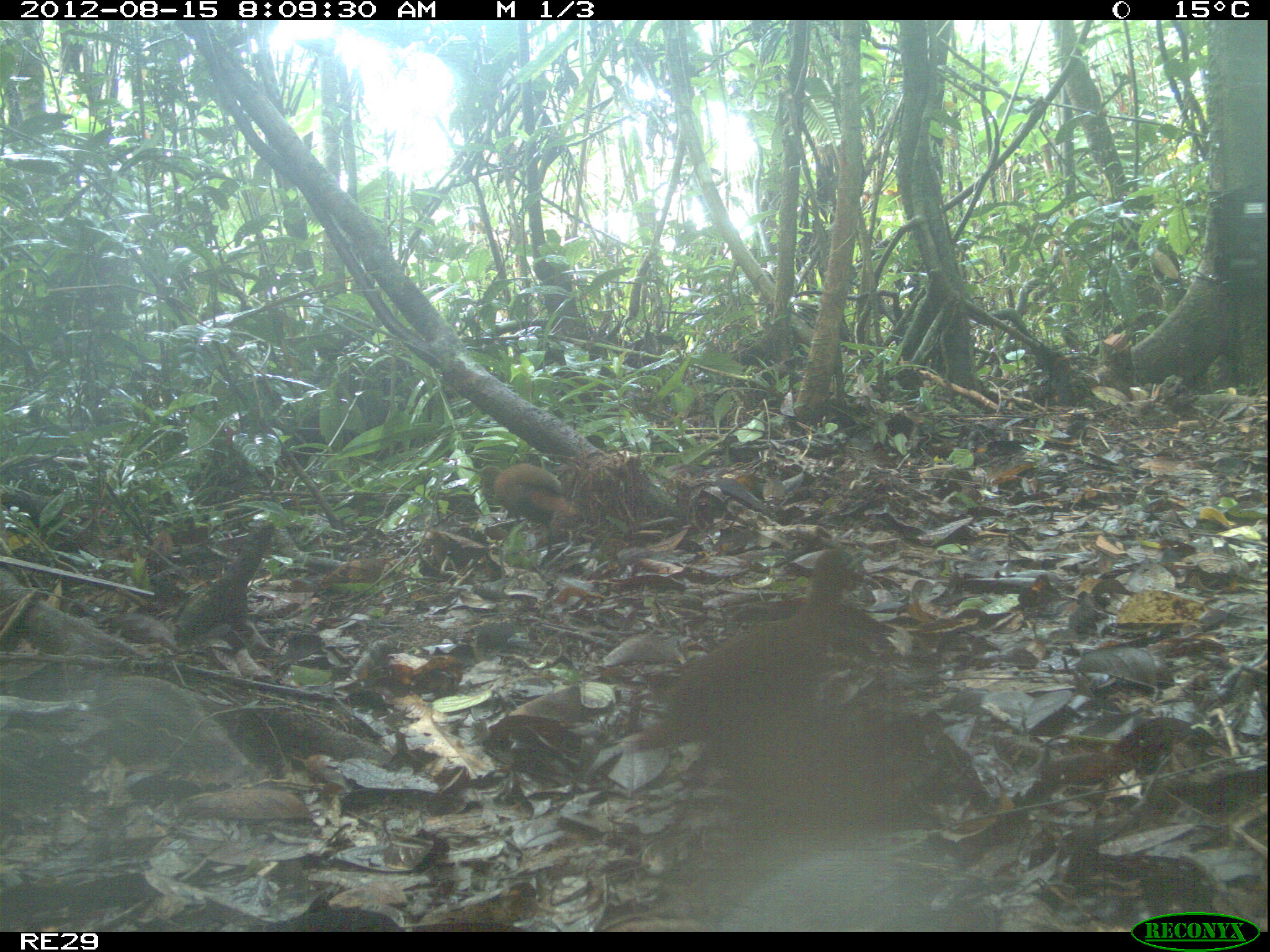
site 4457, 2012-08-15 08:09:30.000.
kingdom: Animalia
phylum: Chordata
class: Aves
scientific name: Aves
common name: bird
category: unknown bird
Unknown bird (bird) (Aves), count 2.